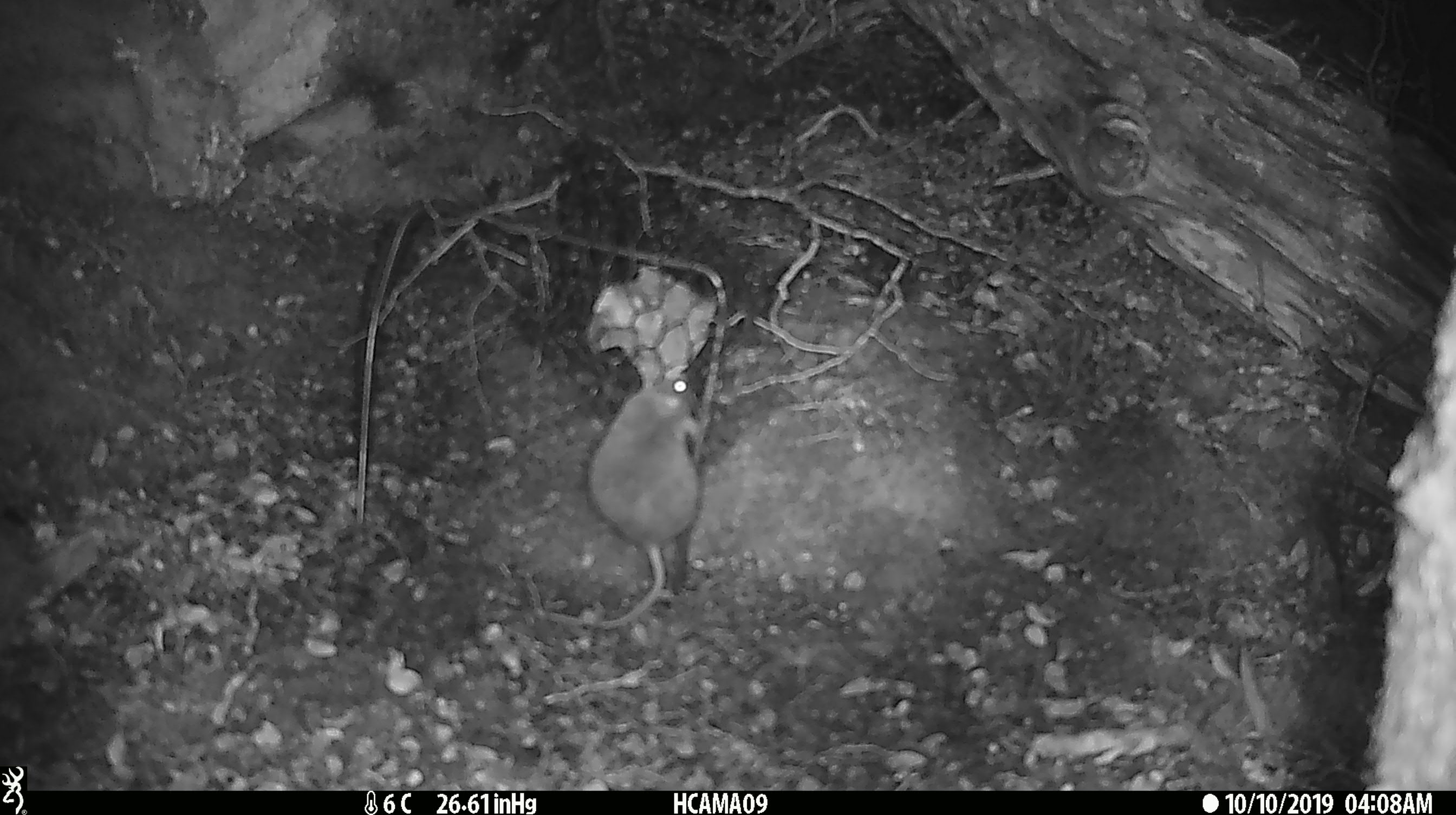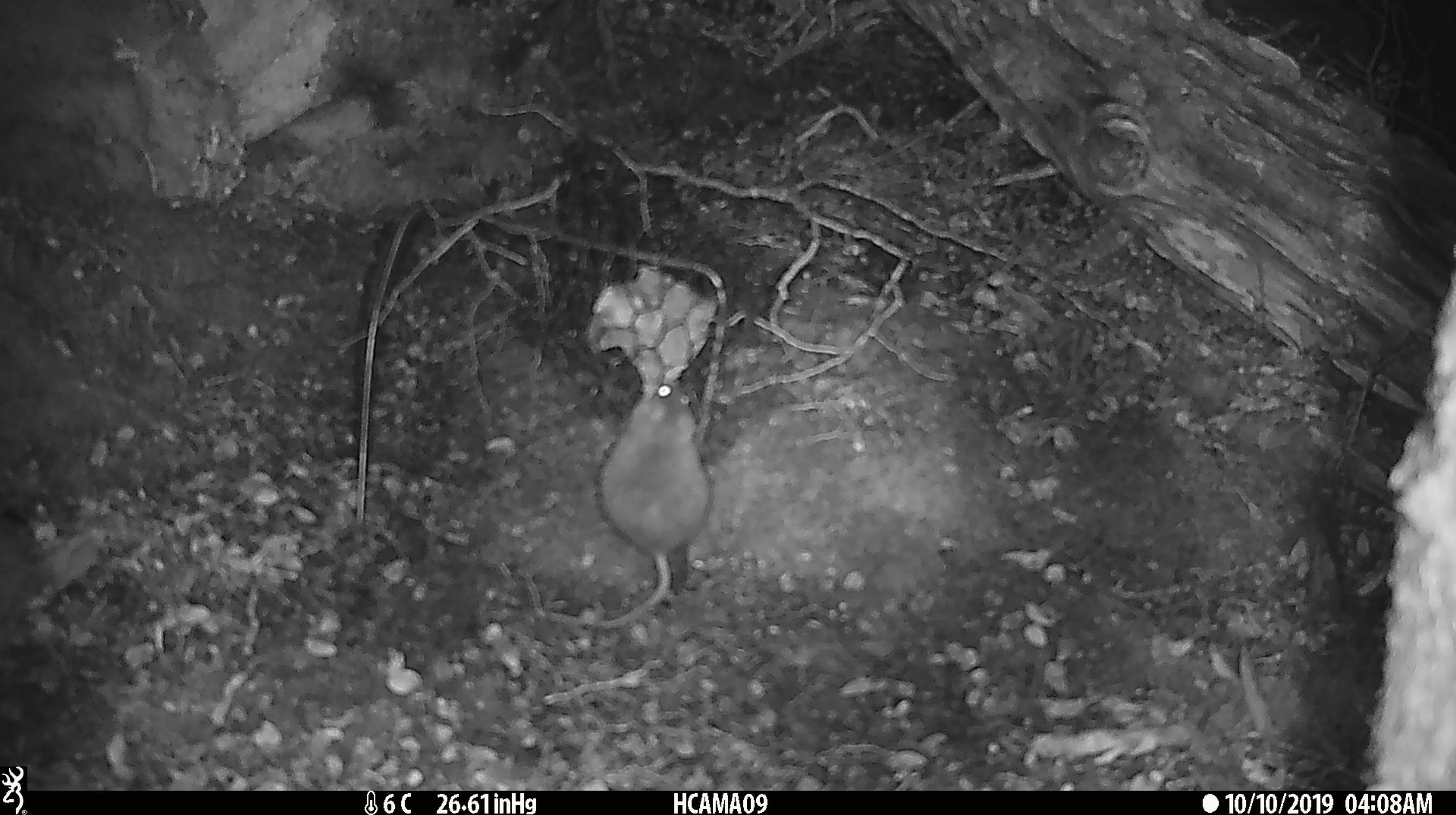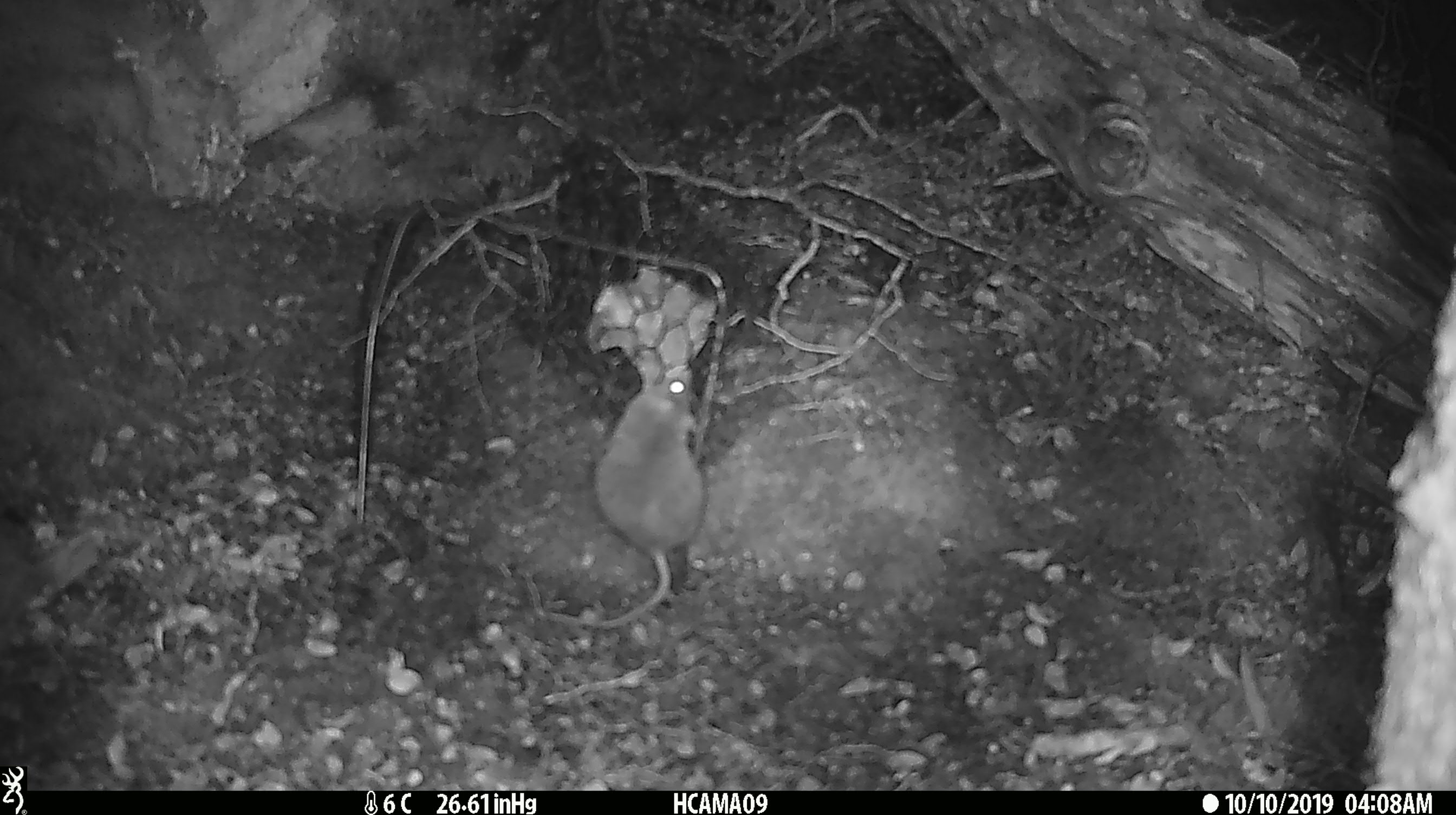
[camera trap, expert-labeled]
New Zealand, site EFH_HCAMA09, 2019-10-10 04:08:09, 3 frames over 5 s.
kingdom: Animalia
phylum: Chordata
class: Mammalia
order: Rodentia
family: Muridae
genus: Mus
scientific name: Mus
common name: mouse